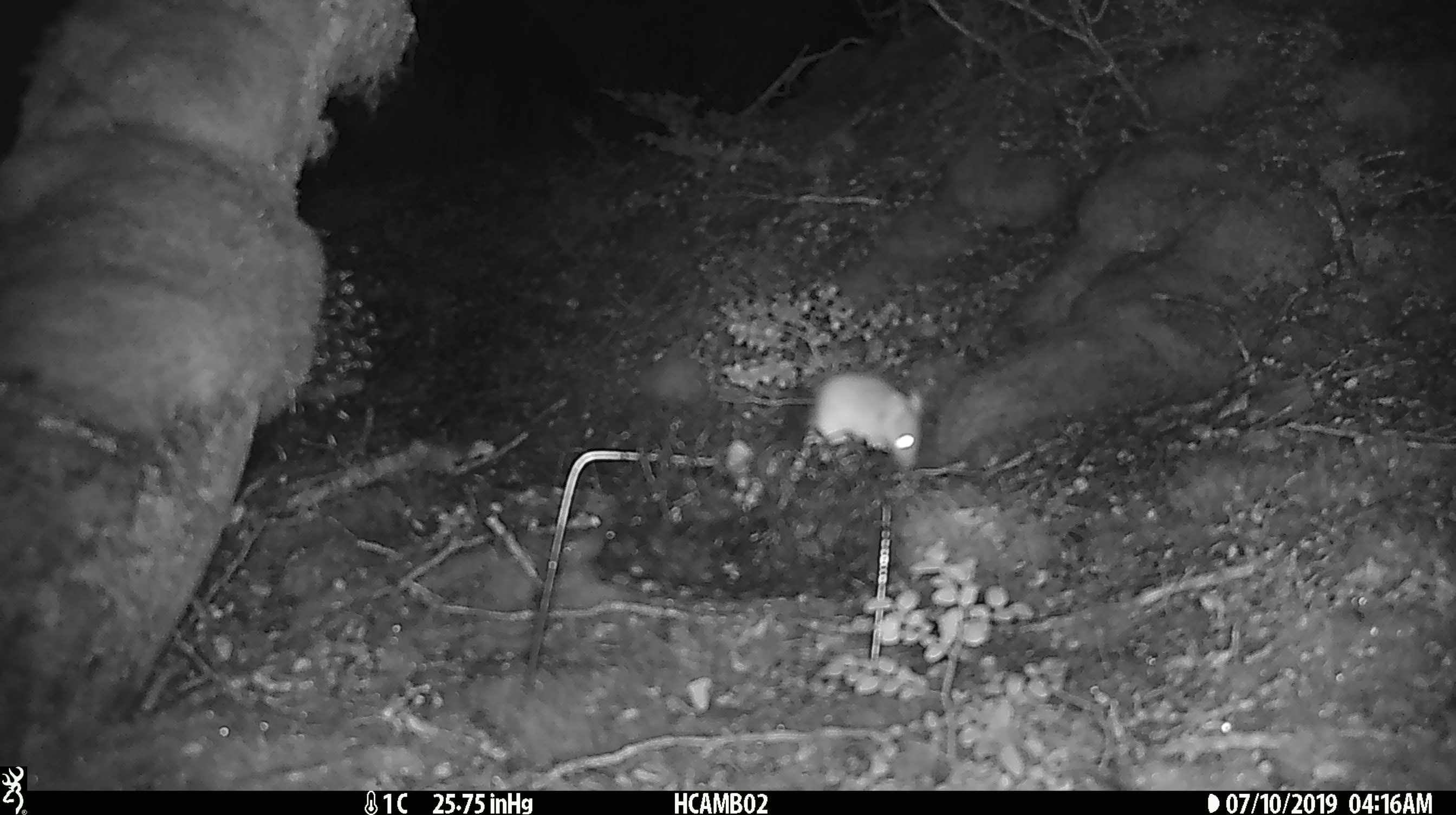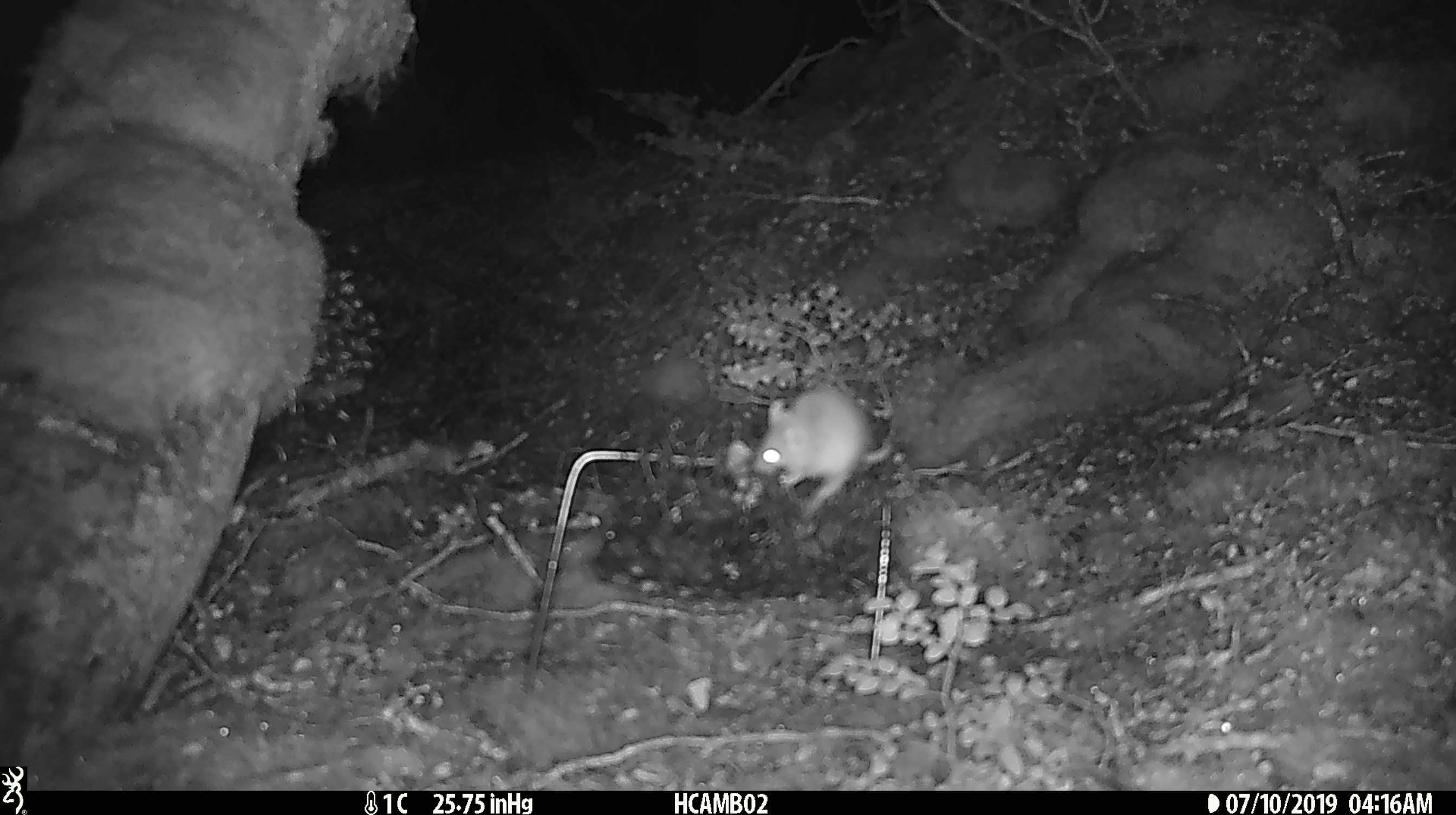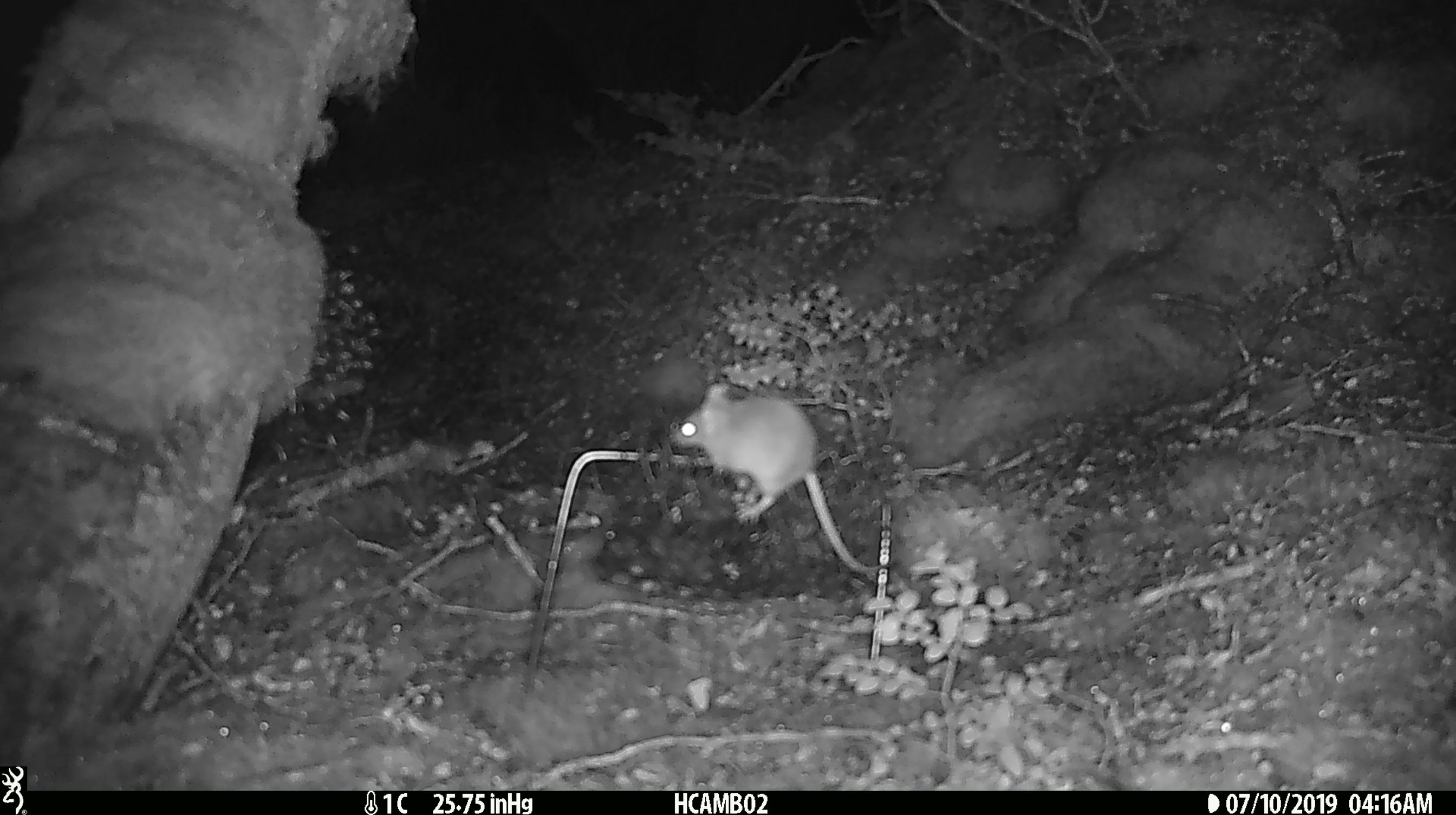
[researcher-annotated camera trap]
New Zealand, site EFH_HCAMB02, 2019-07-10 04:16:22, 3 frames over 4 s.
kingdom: Animalia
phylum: Chordata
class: Mammalia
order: Rodentia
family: Muridae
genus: Mus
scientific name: Mus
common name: mouse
Mouse (Mus).